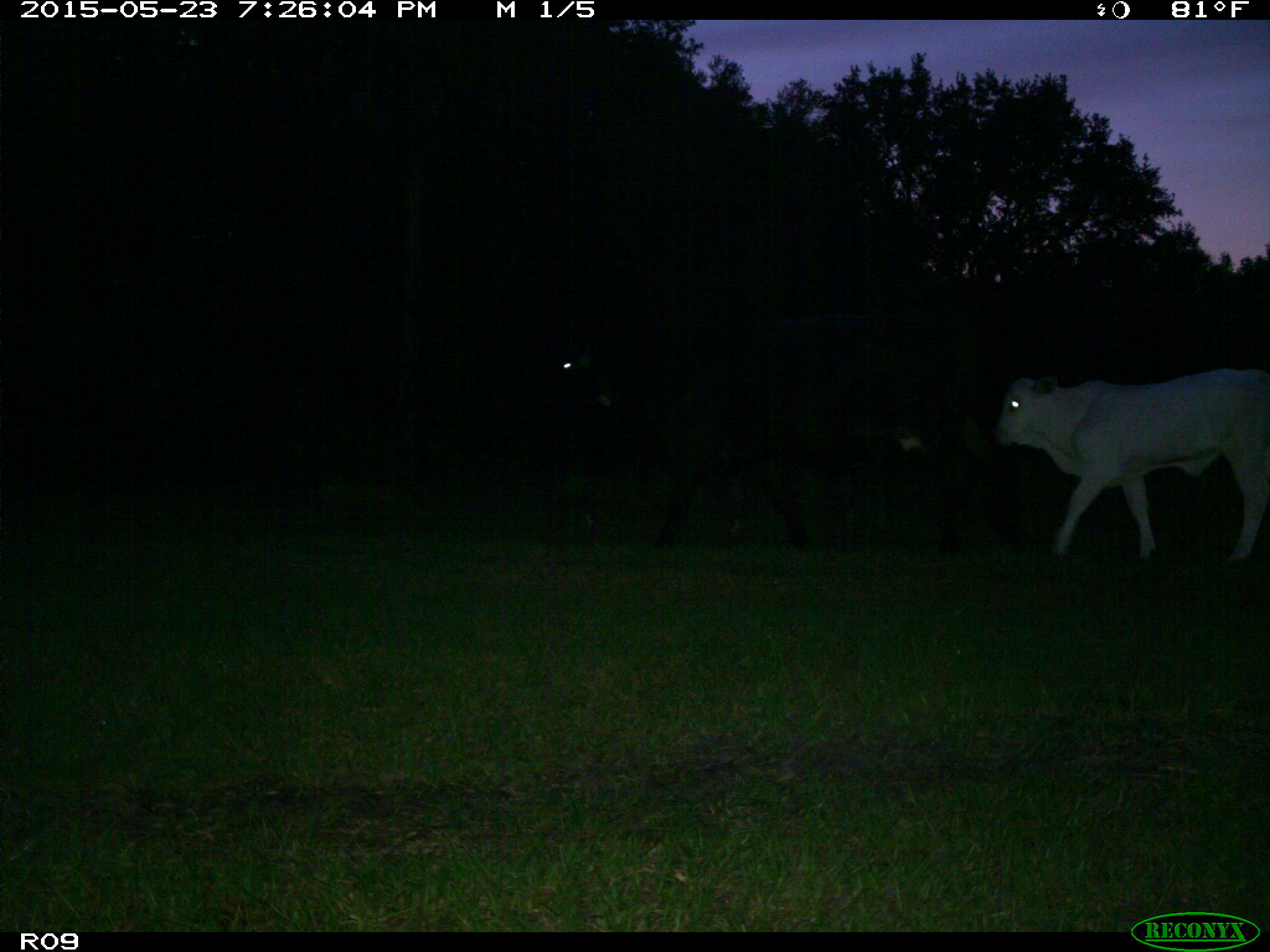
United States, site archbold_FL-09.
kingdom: Animalia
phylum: Chordata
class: Mammalia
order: Artiodactyla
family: Bovidae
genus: Bos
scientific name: Bos taurus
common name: domestic cow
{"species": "Bos taurus (domestic cow)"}